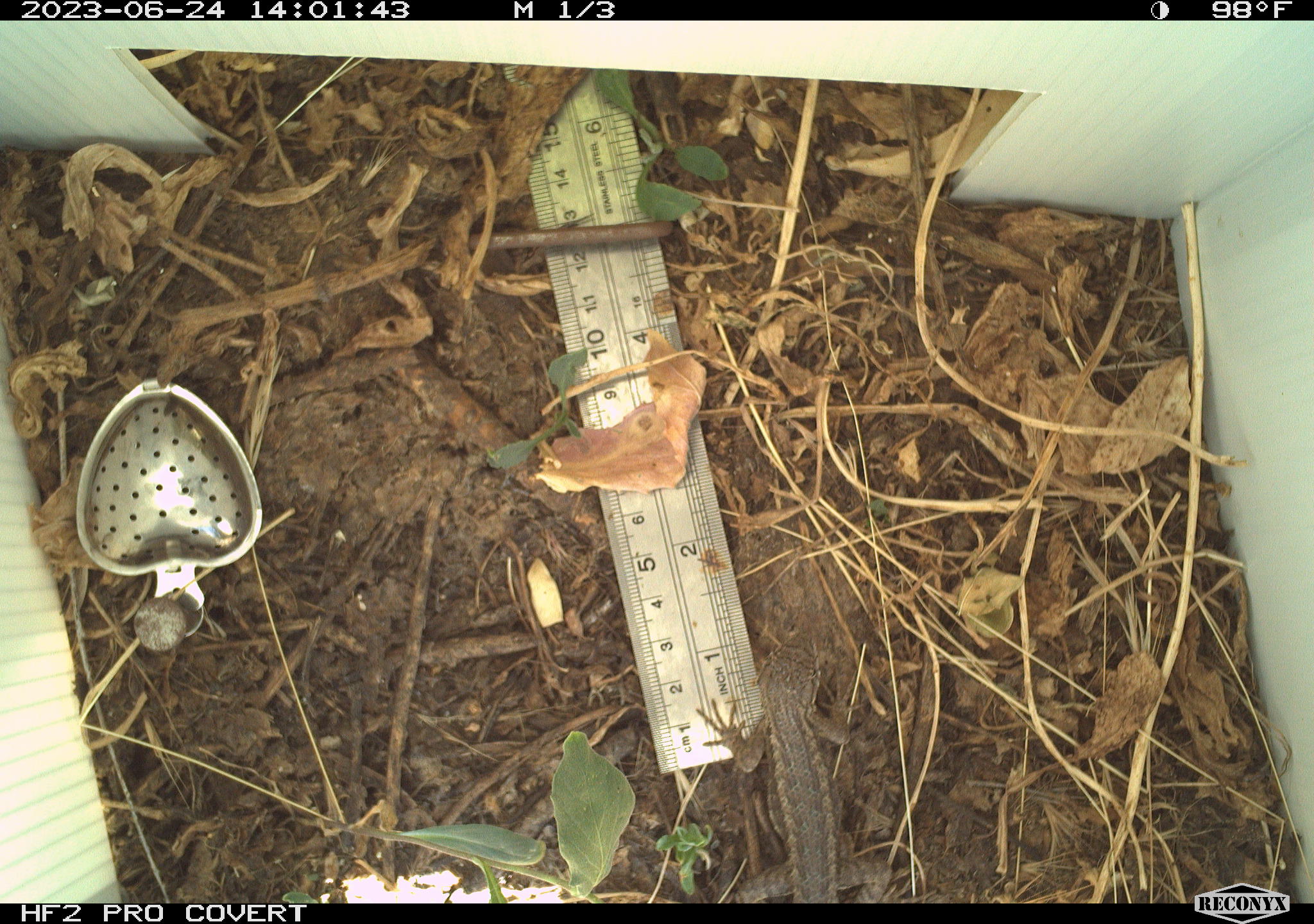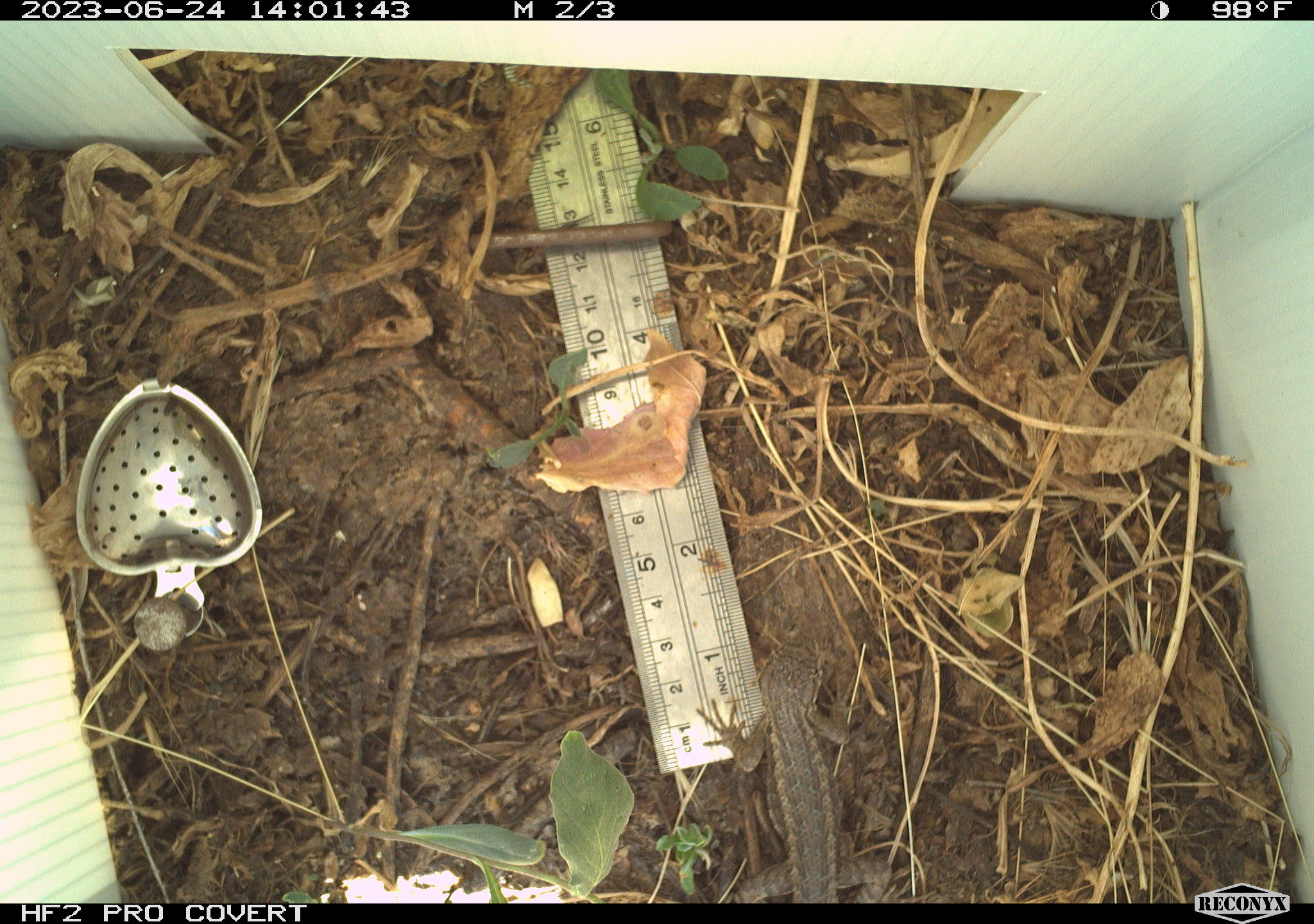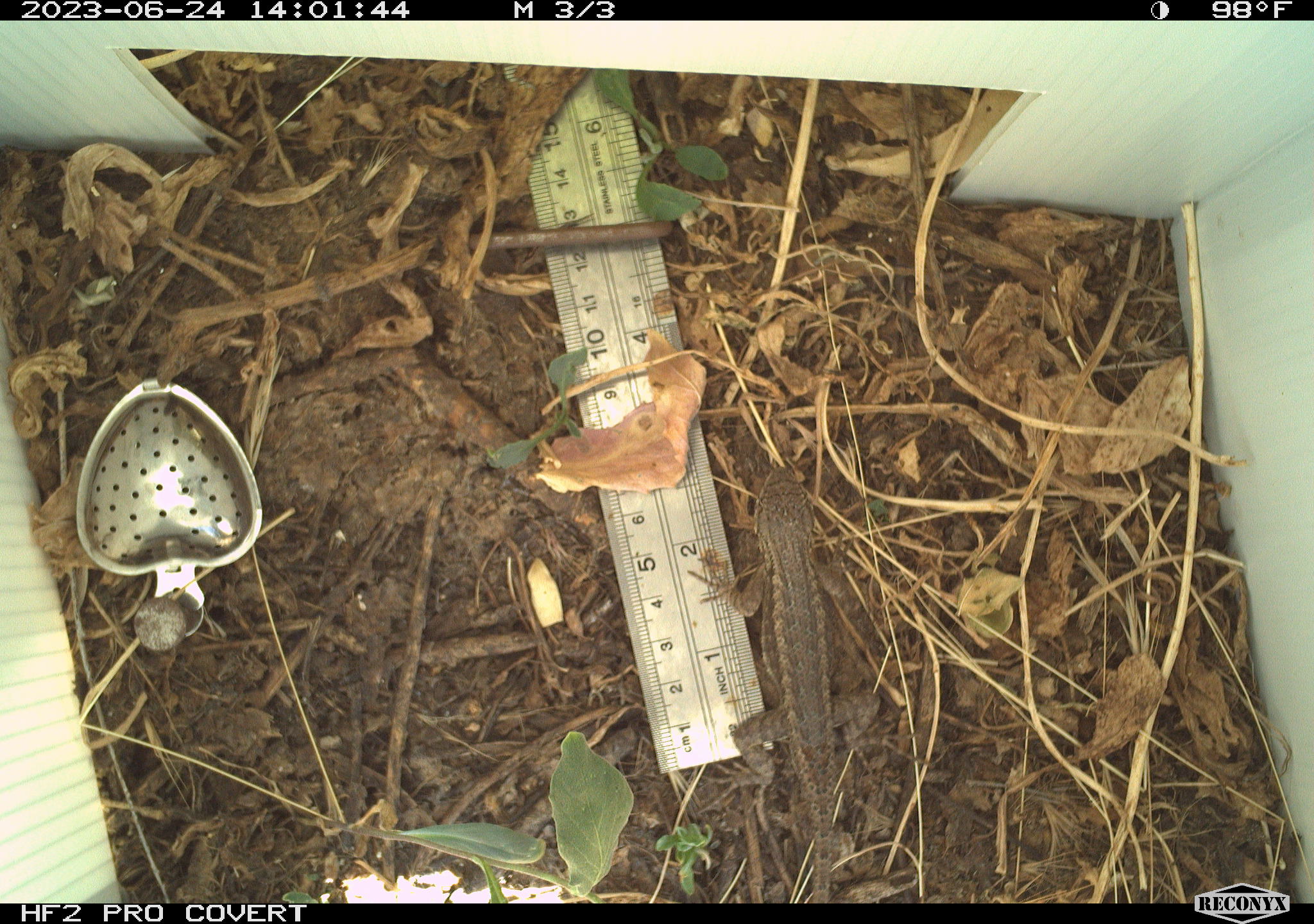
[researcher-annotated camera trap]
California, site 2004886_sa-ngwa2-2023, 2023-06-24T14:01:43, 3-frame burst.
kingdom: Animalia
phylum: Chordata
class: Reptilia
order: Squamata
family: Phrynosomatidae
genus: Sceloporus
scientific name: Sceloporus occidentalis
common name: western fence lizard